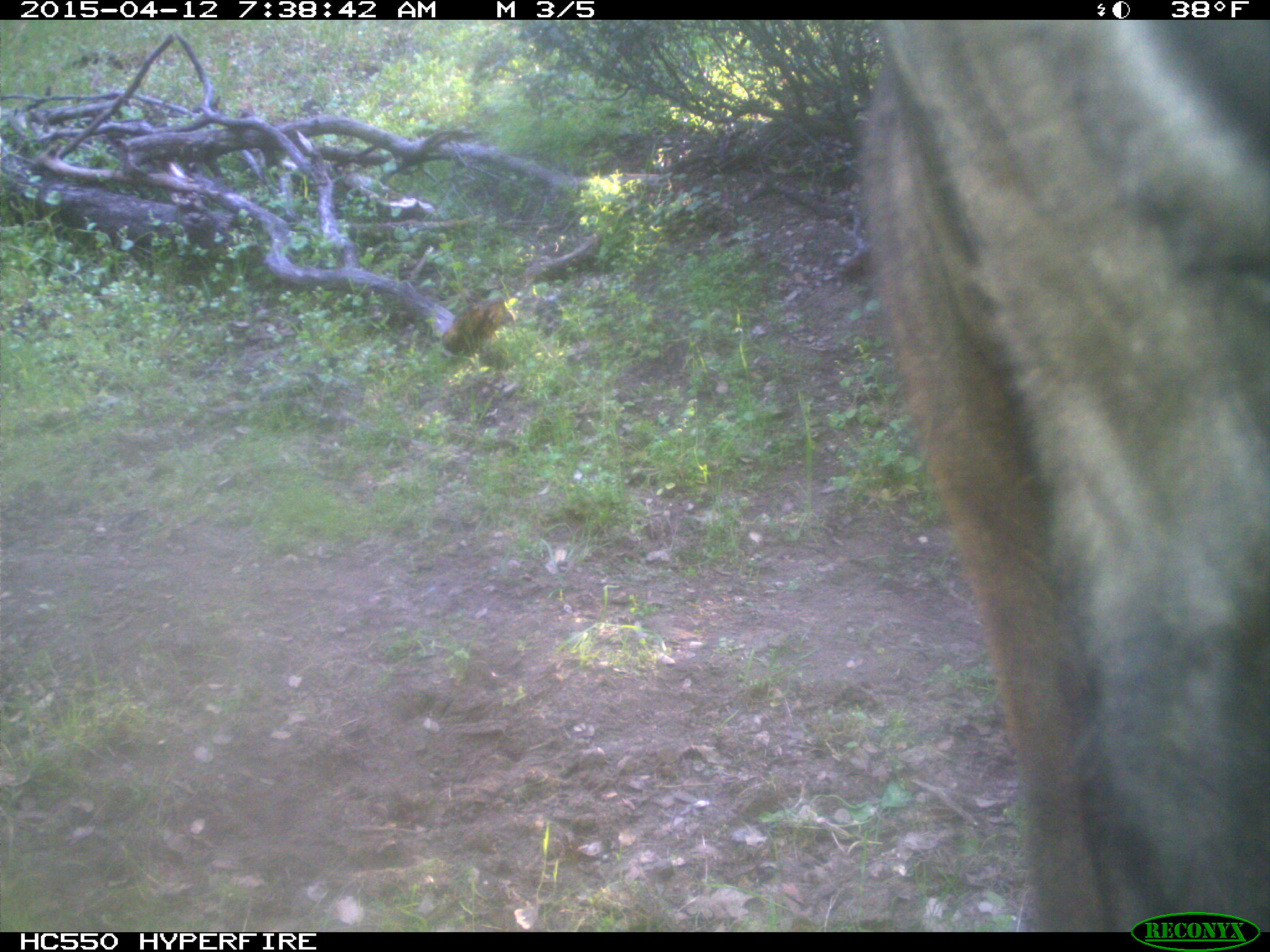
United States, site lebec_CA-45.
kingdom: Animalia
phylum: Chordata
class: Mammalia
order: Artiodactyla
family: Bovidae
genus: Bos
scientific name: Bos taurus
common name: domestic cow